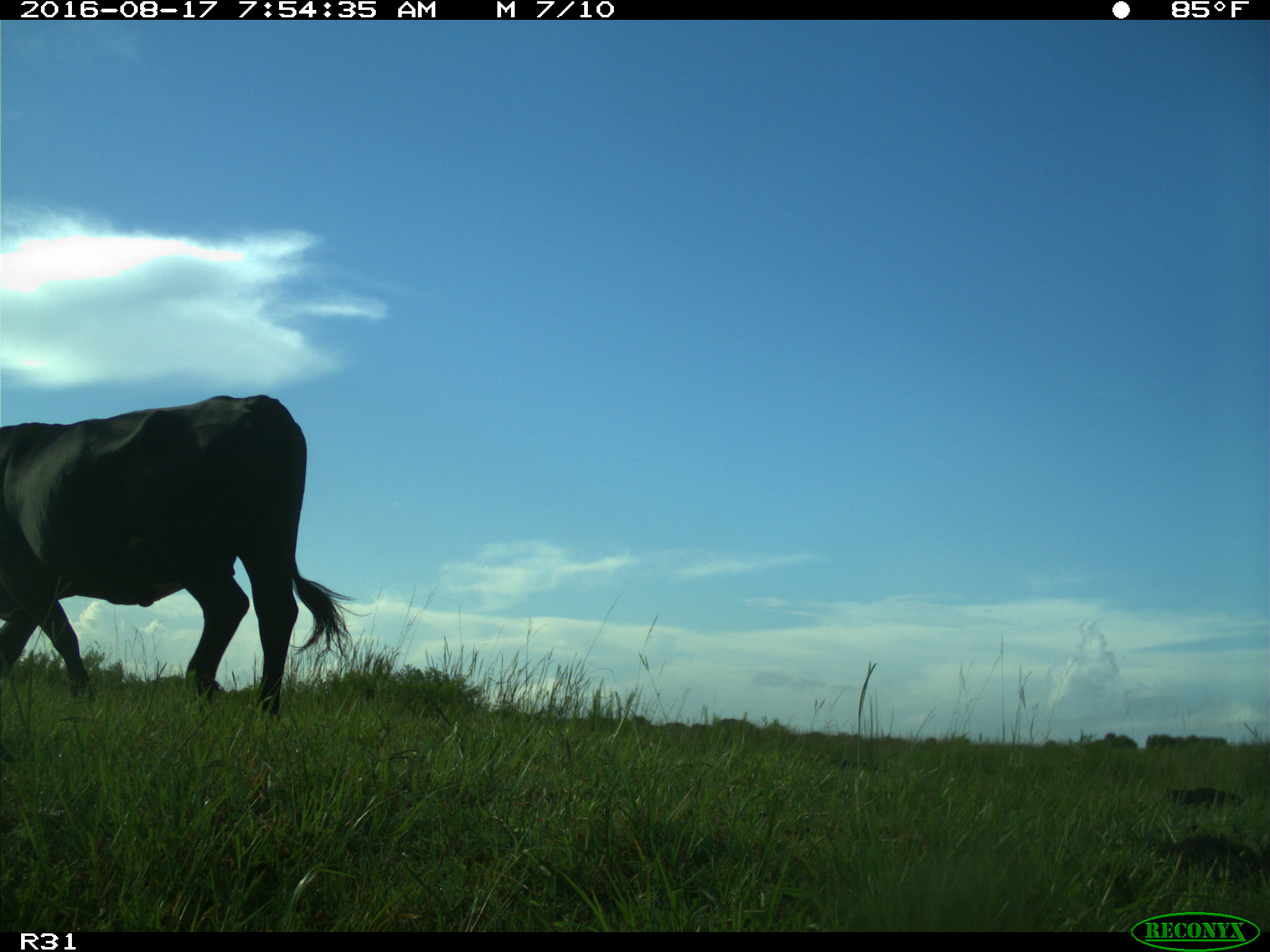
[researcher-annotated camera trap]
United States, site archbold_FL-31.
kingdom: Animalia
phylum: Chordata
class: Mammalia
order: Artiodactyla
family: Bovidae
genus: Bos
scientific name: Bos taurus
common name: domestic cow